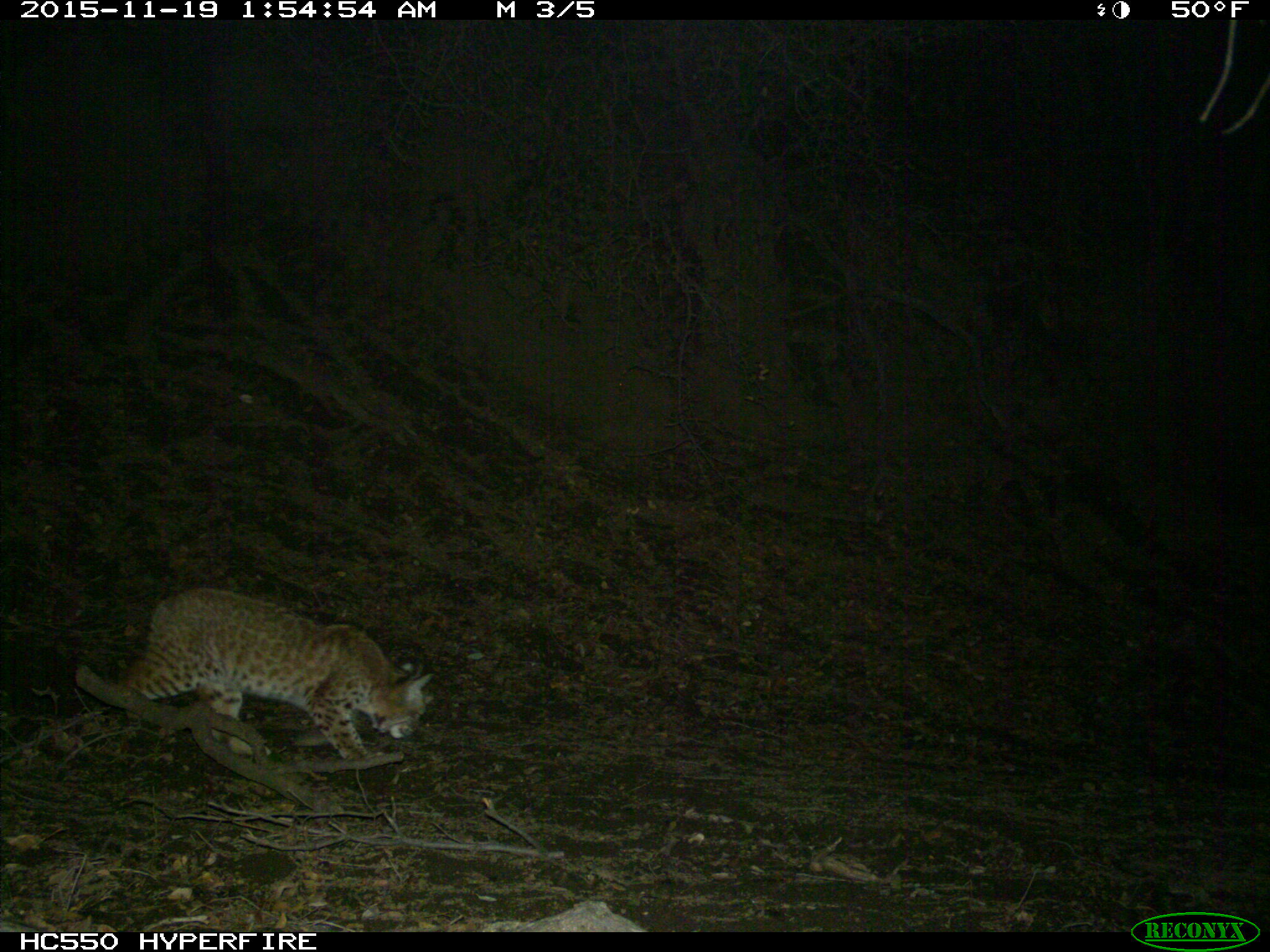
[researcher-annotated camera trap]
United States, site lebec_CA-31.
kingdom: Animalia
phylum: Chordata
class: Mammalia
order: Carnivora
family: Felidae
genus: Lynx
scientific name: Lynx rufus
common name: bobcat